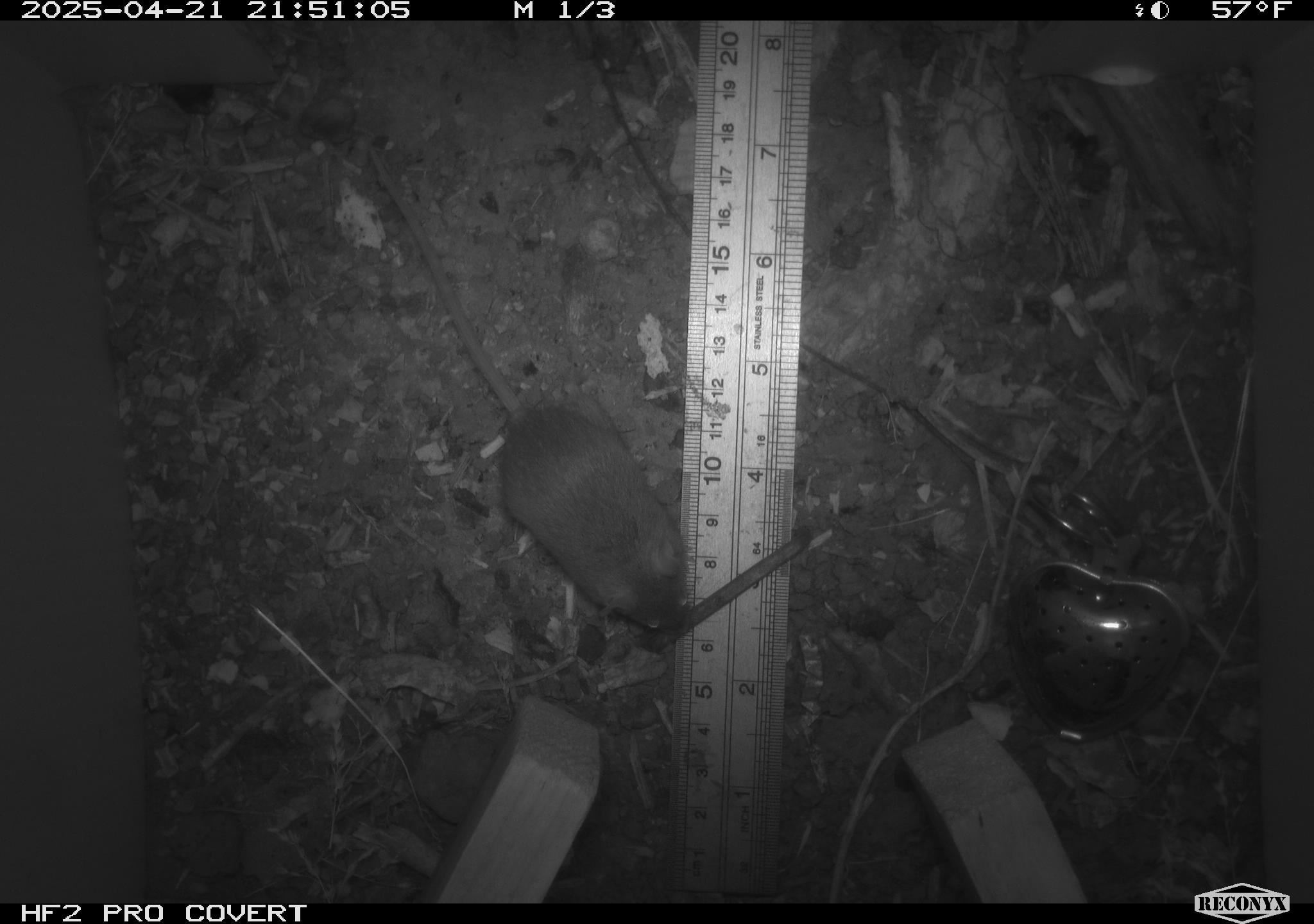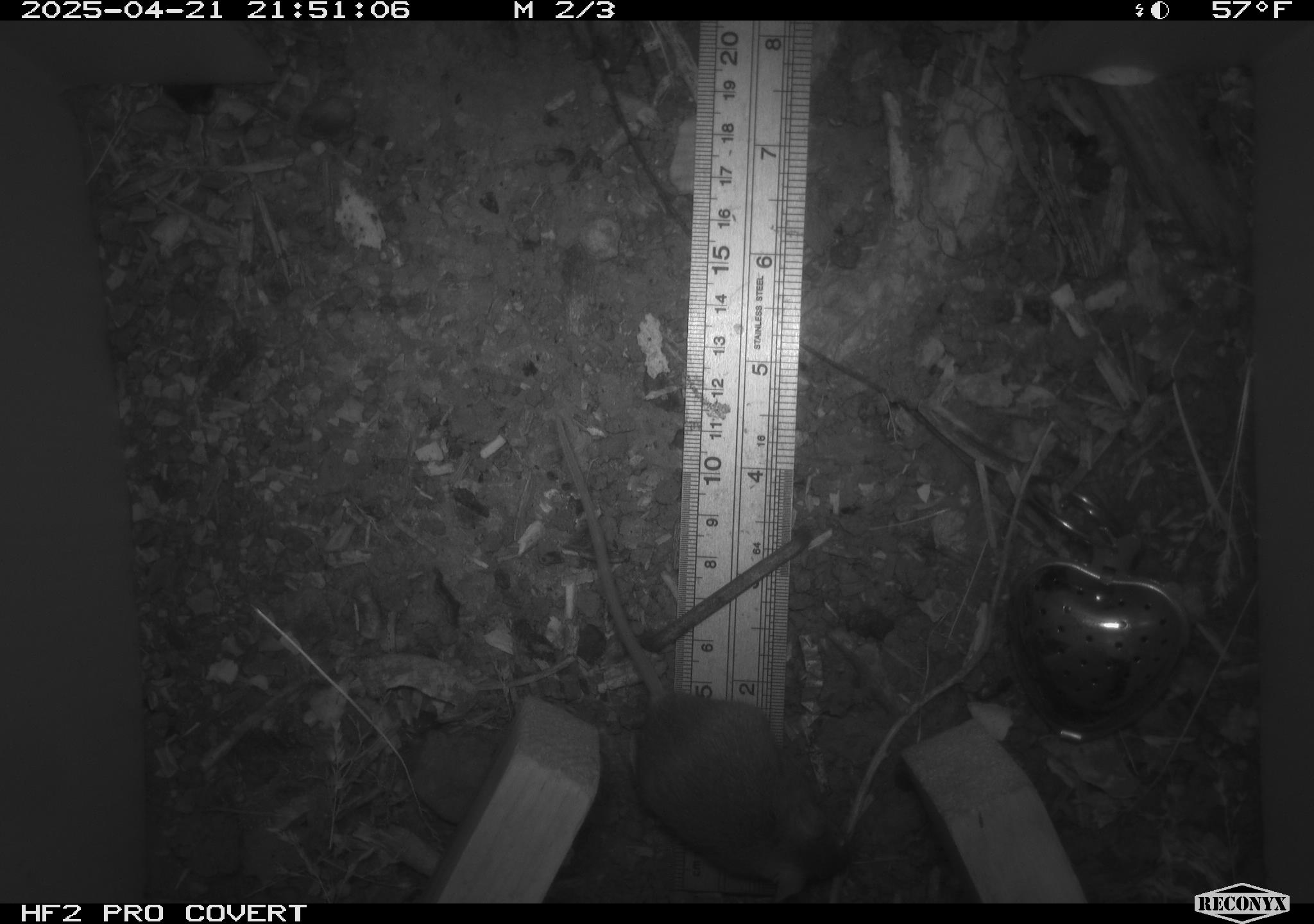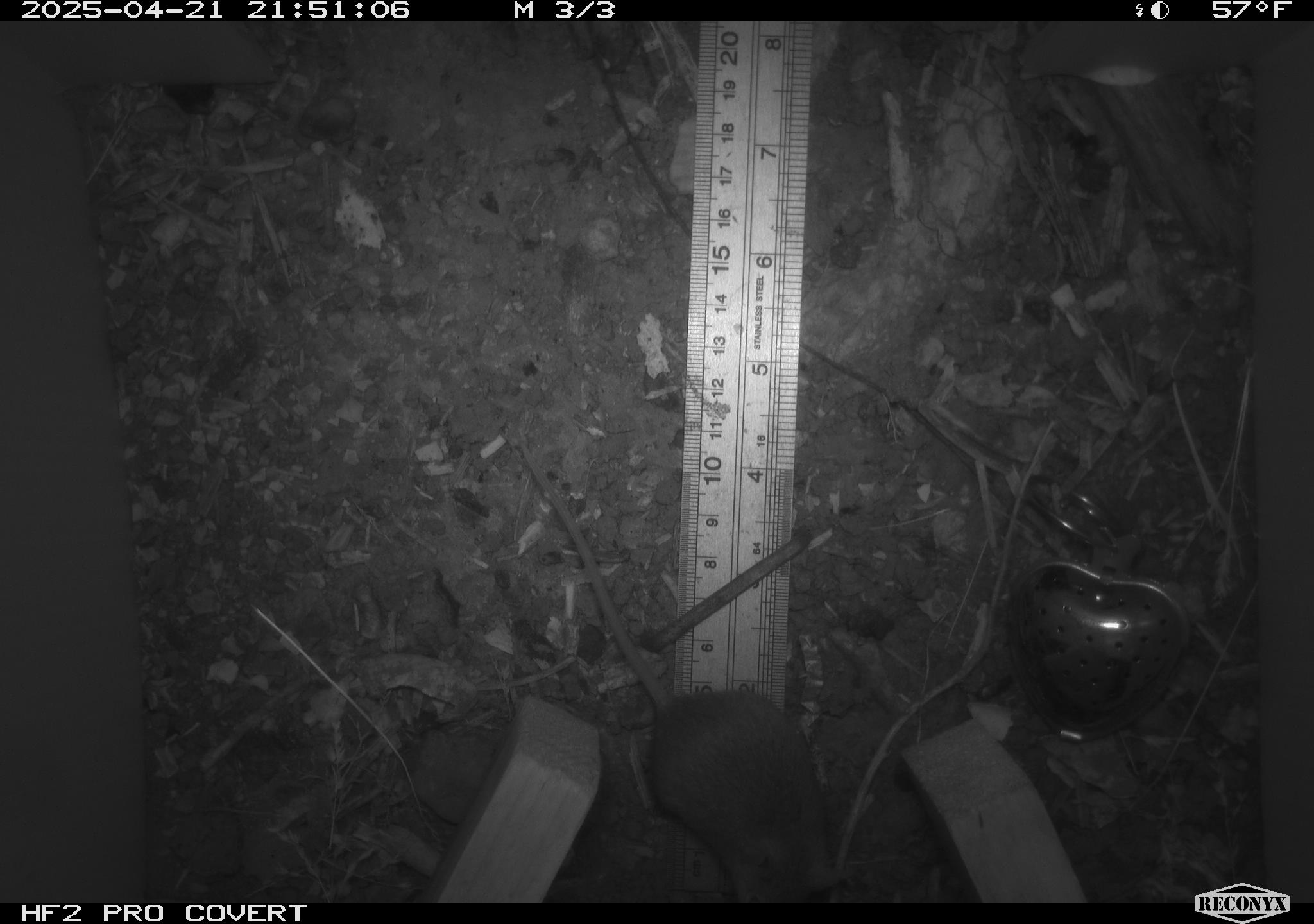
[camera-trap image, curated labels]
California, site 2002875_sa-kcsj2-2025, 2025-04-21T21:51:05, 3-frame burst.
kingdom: Animalia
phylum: Chordata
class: Mammalia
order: Rodentia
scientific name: Rodentia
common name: rodent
Rodent (Rodentia).